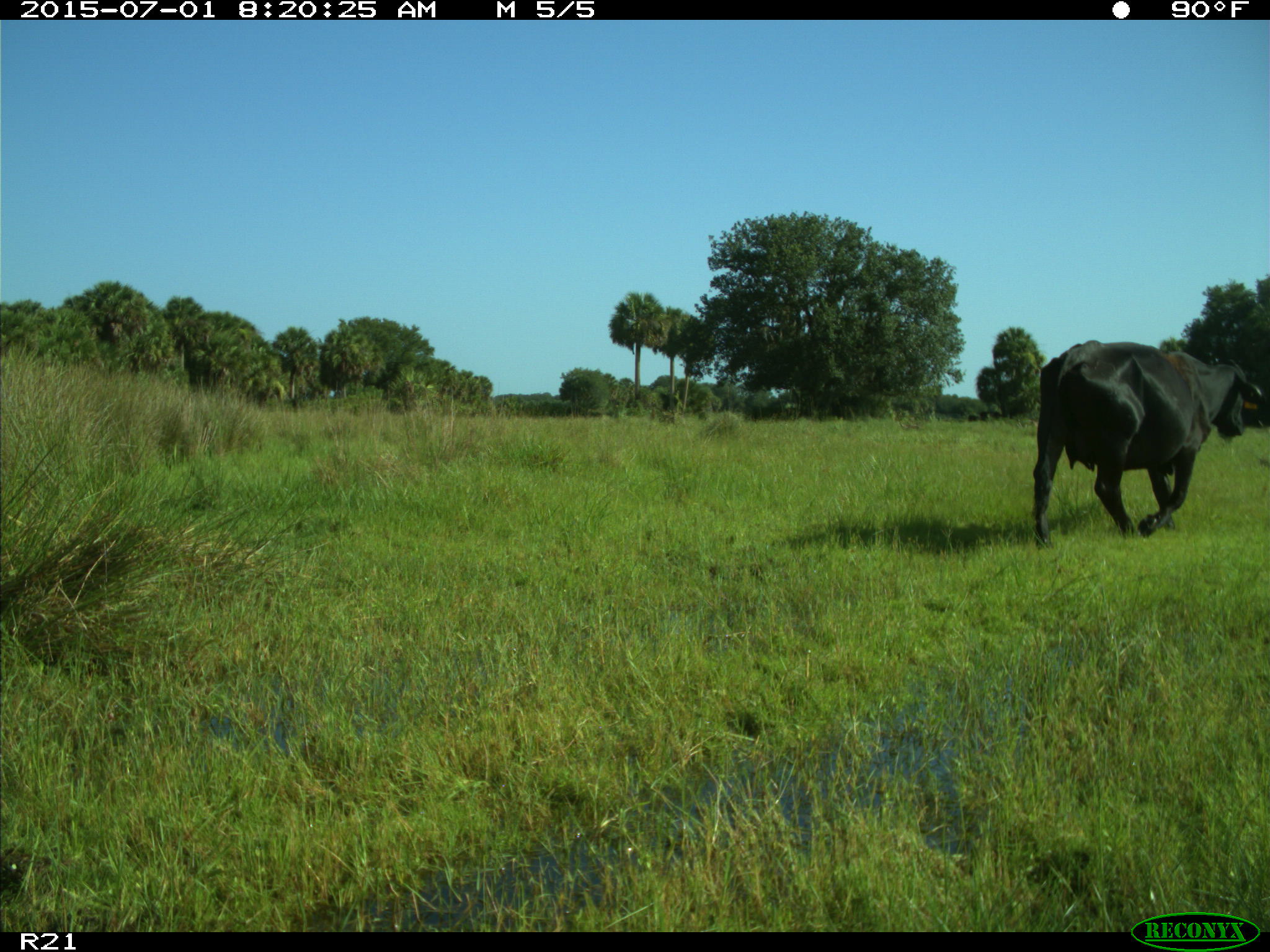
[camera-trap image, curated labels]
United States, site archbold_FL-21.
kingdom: Animalia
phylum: Chordata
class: Mammalia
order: Artiodactyla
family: Bovidae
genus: Bos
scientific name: Bos taurus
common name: domestic cow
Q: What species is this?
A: Bos taurus (domestic cow).